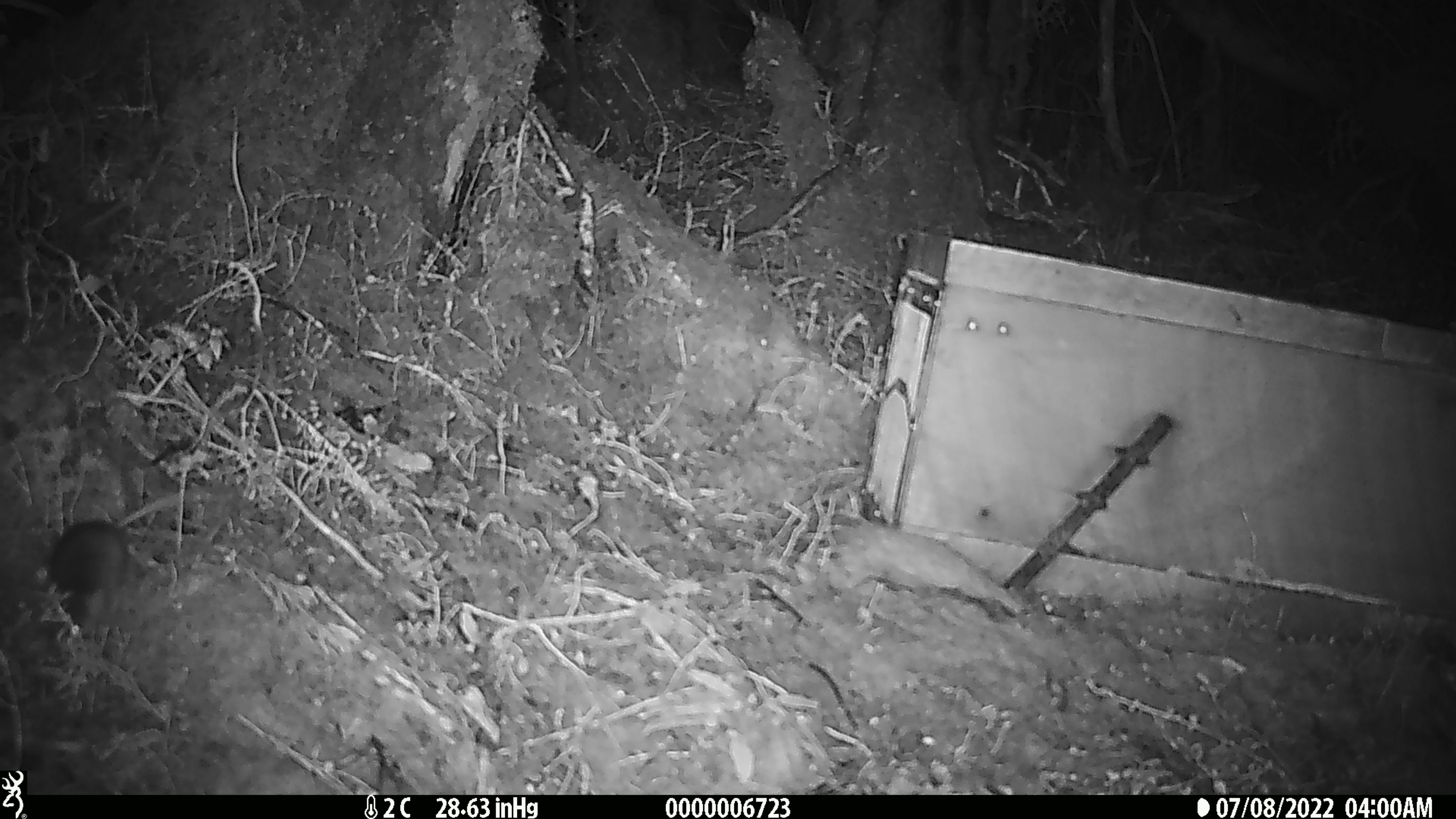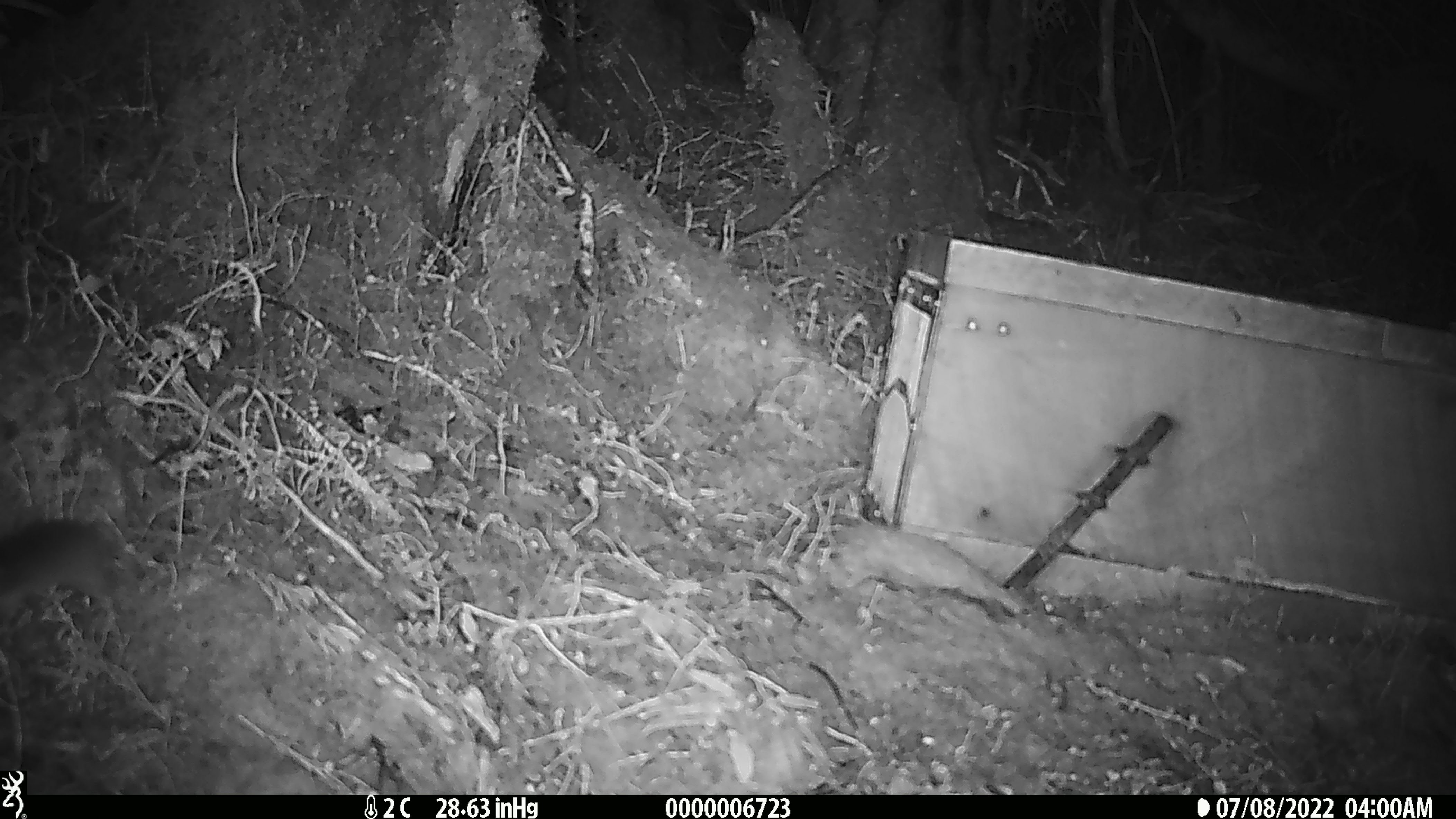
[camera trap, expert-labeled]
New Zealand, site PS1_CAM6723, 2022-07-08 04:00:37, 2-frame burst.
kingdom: Animalia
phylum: Chordata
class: Mammalia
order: Rodentia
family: Muridae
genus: Mus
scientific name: Mus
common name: mouse